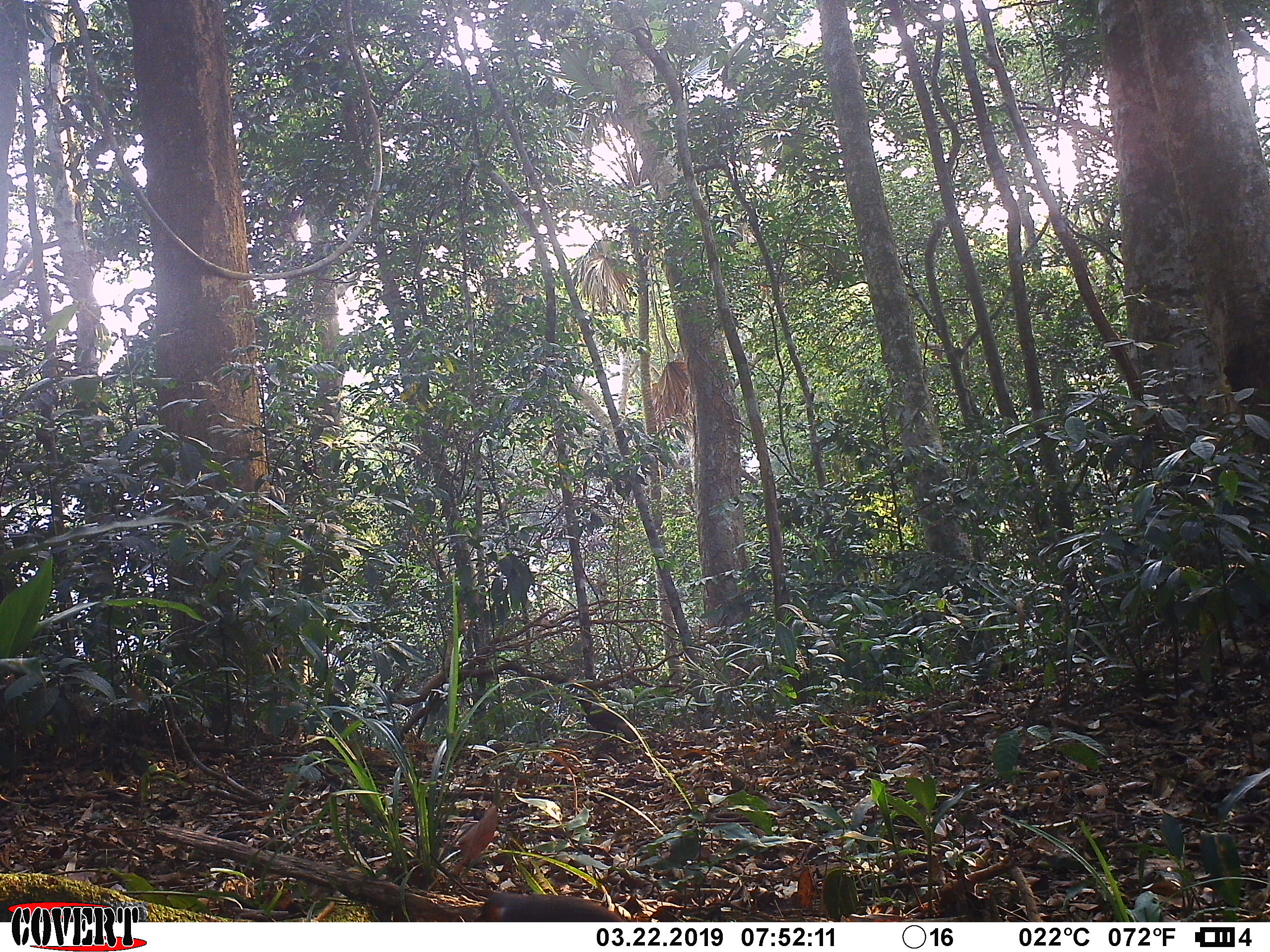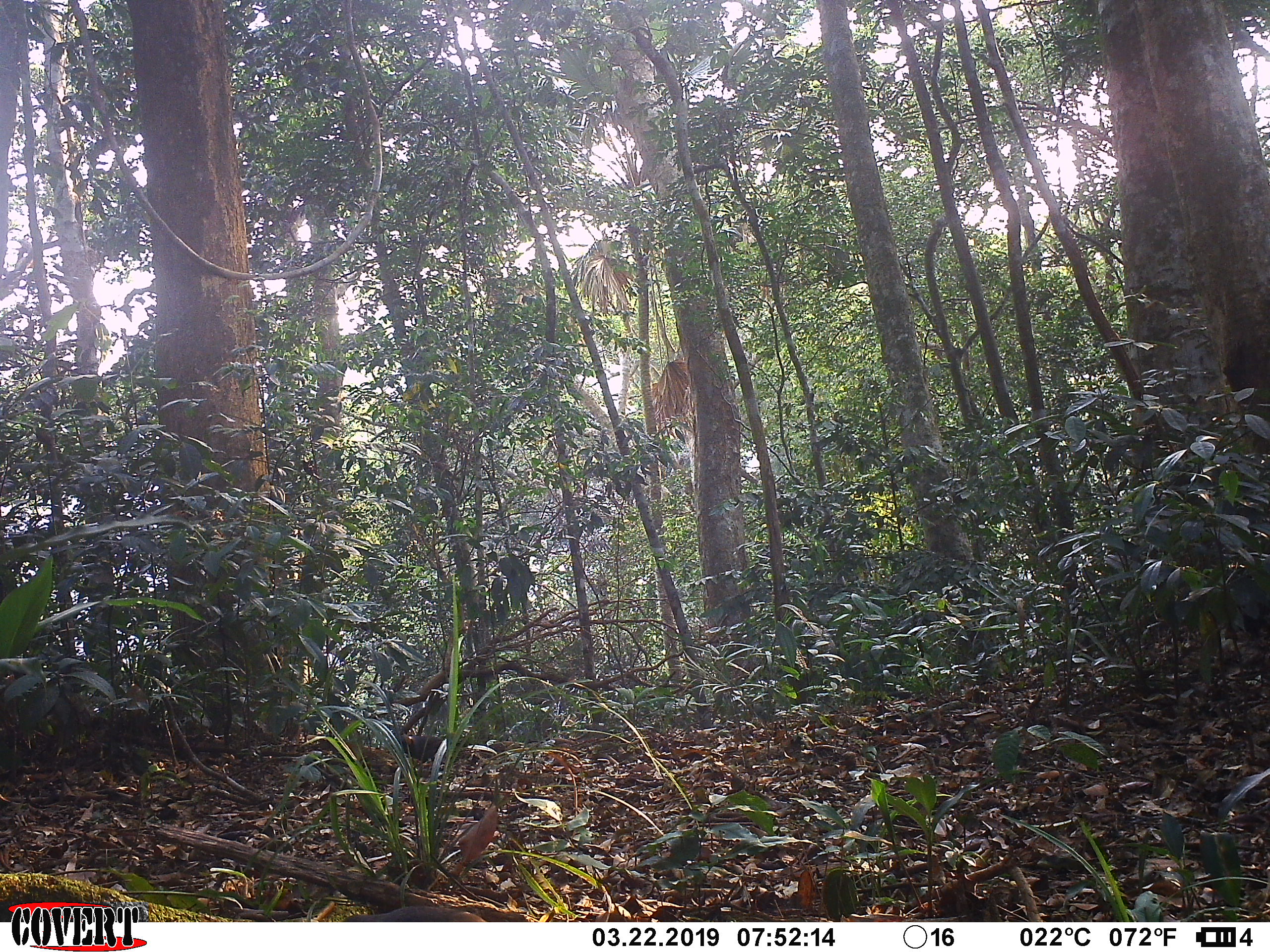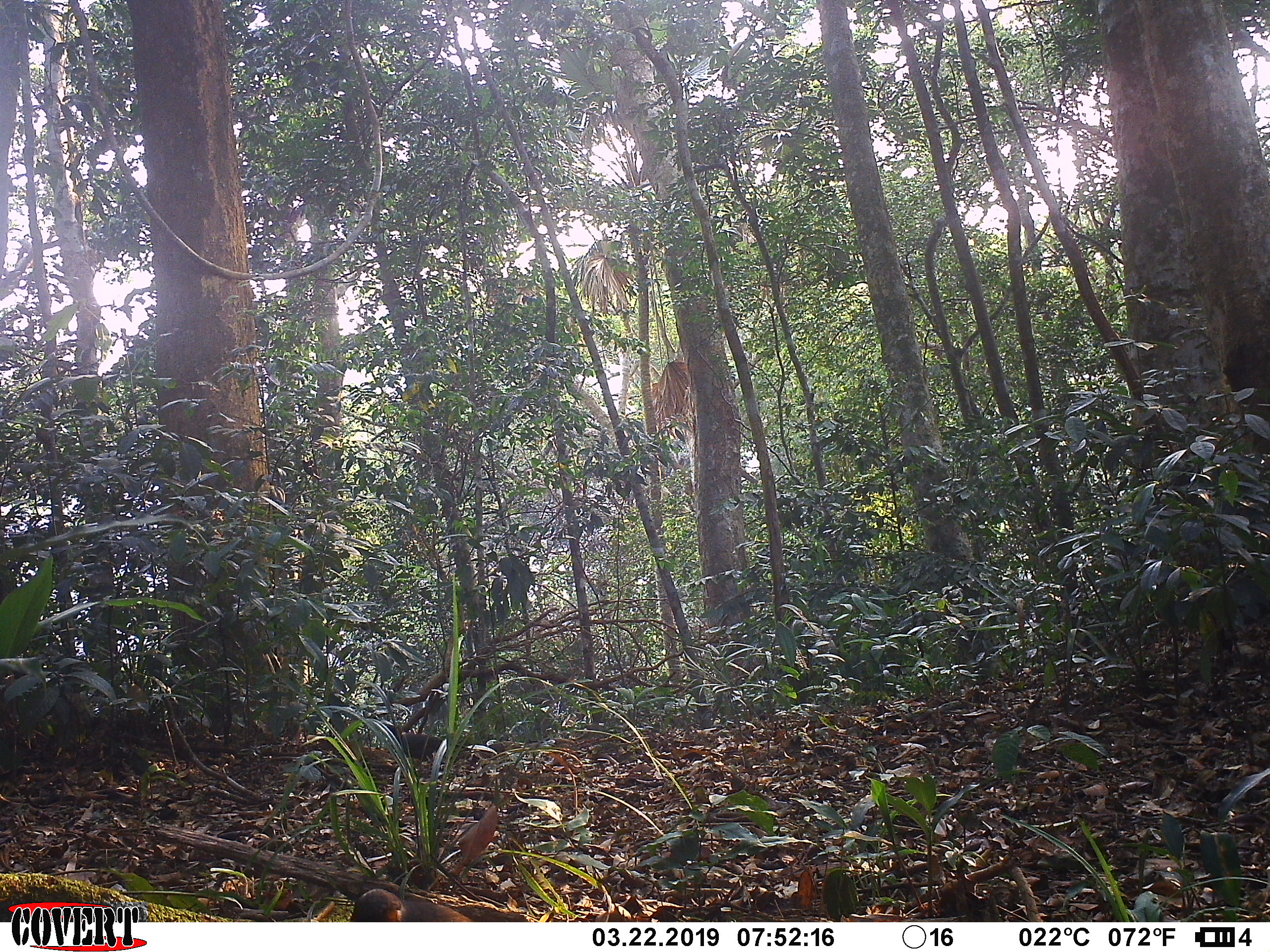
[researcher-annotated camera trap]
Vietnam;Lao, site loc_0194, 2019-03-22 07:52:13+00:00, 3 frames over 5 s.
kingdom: Animalia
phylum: Chordata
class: Aves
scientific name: Aves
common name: bird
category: unidentified bird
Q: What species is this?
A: Unidentified bird (bird) (Aves).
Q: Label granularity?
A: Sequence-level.